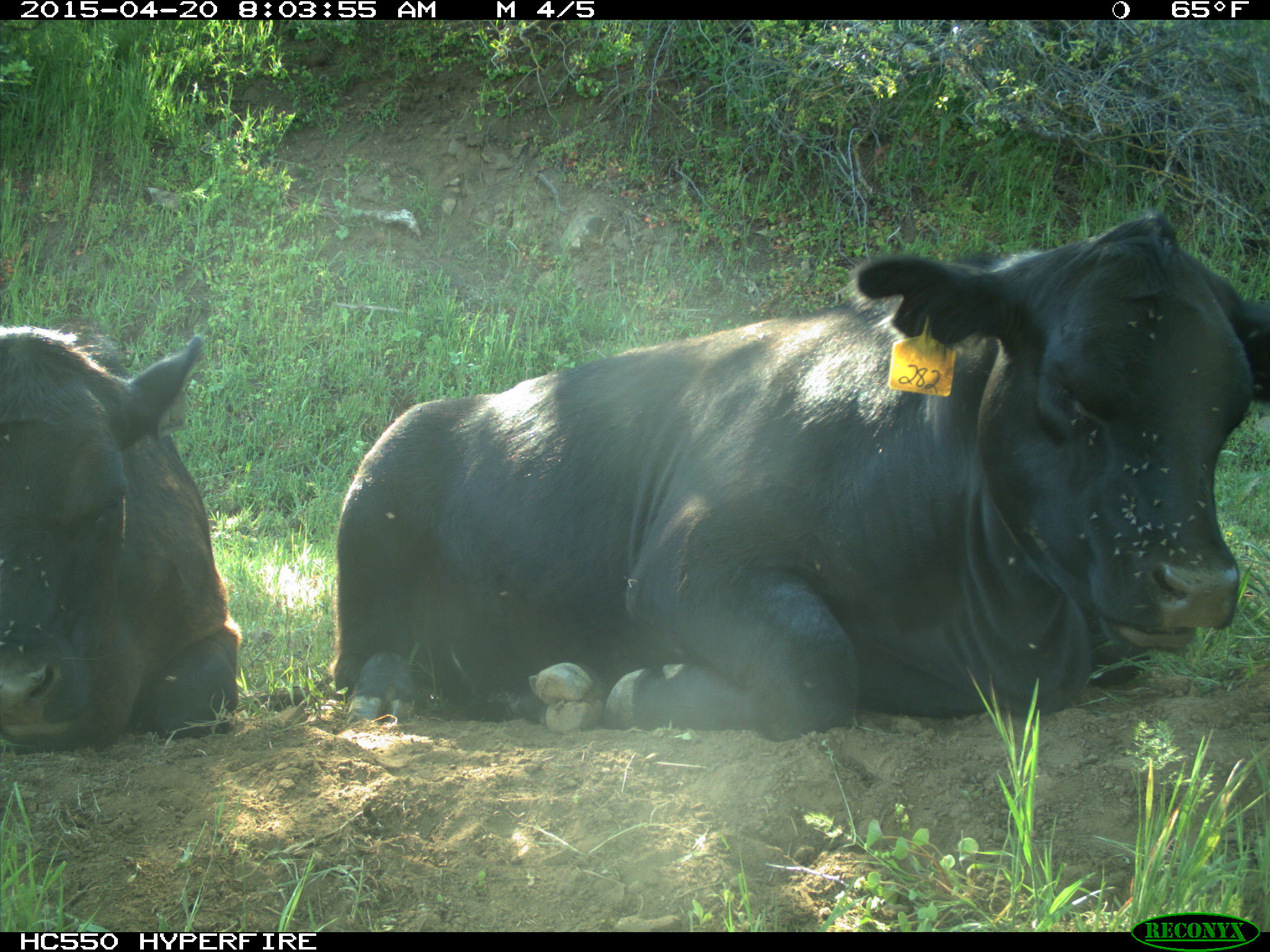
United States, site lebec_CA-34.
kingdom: Animalia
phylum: Chordata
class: Mammalia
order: Artiodactyla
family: Bovidae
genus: Bos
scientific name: Bos taurus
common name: domestic cow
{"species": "Bos taurus (domestic cow)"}